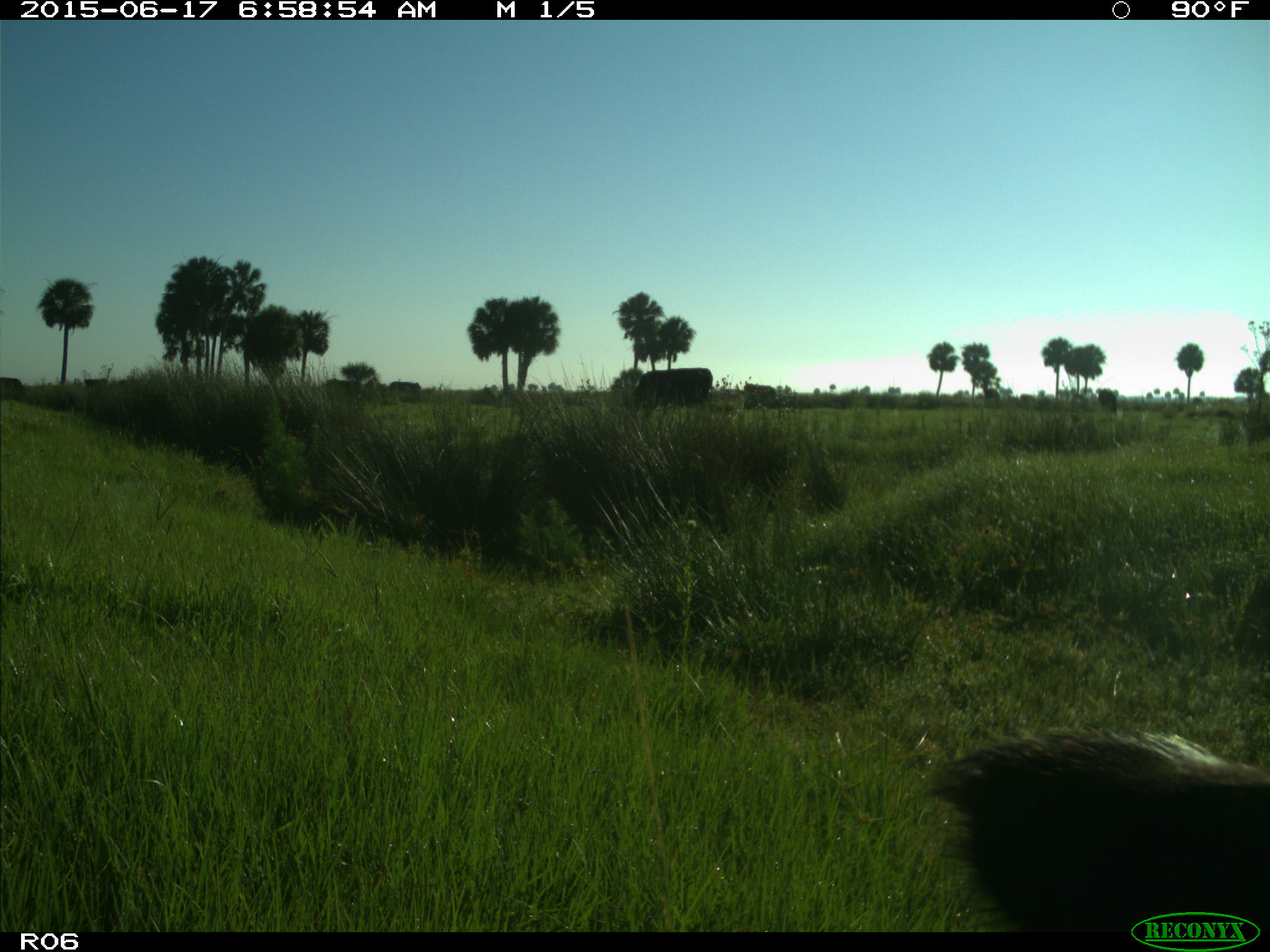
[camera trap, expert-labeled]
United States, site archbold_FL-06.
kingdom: Animalia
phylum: Chordata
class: Mammalia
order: Artiodactyla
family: Bovidae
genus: Bos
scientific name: Bos taurus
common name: domestic cow